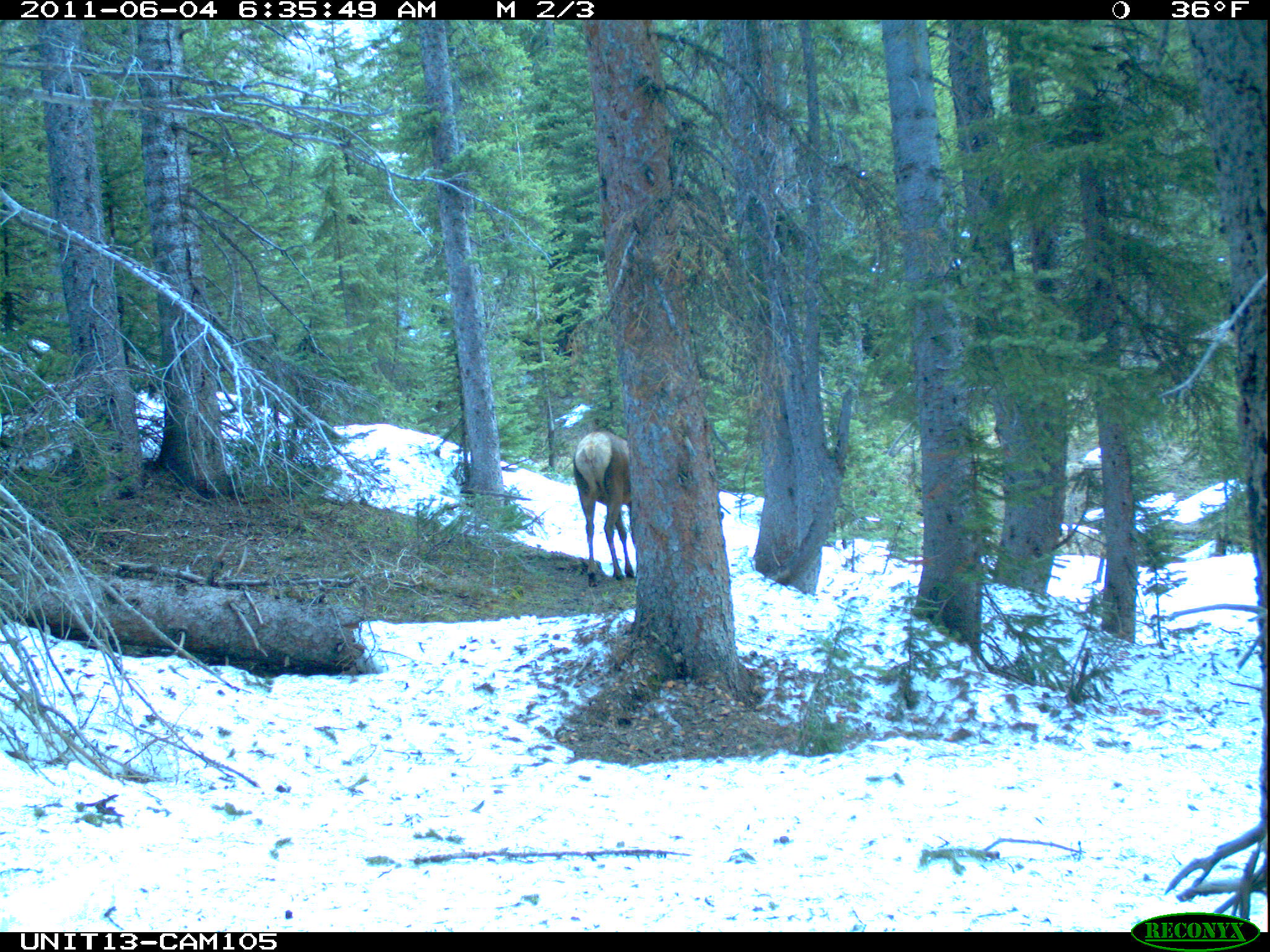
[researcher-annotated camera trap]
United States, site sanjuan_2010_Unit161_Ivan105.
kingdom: Animalia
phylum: Chordata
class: Mammalia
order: Artiodactyla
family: Cervidae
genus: Cervus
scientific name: Cervus elaphus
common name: red deer